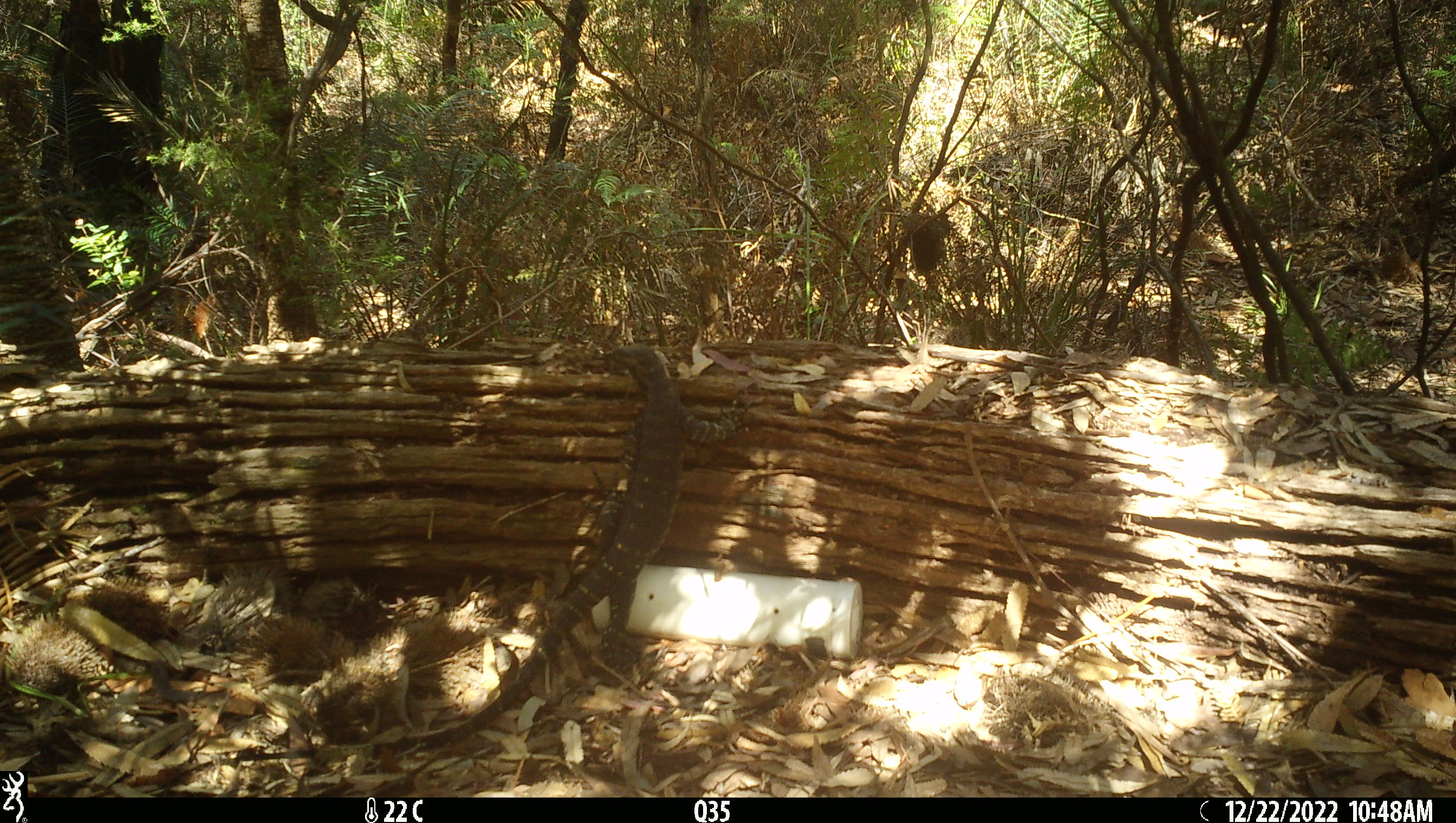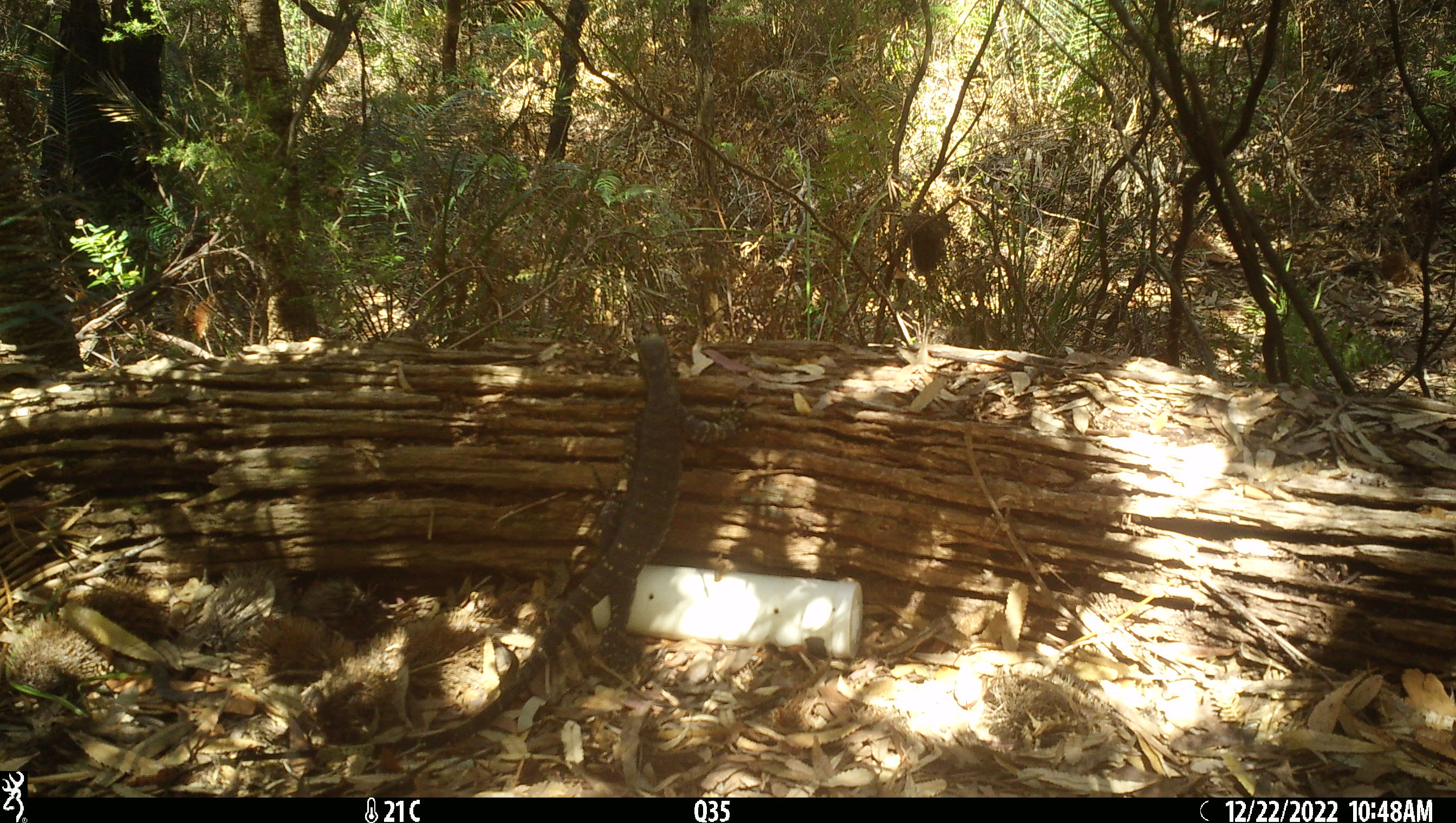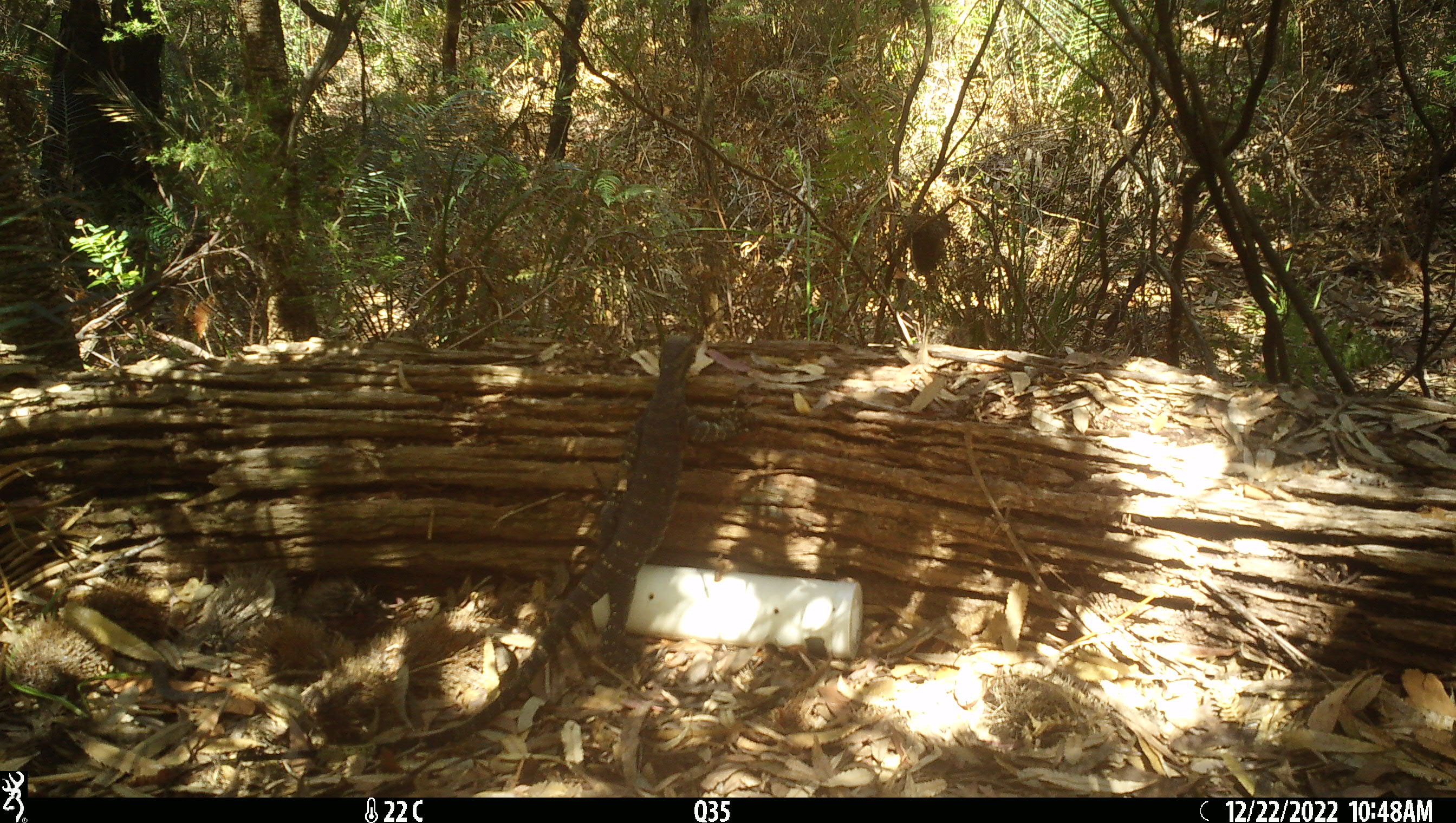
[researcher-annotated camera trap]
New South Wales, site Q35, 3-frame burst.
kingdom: Animalia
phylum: Chordata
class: Reptilia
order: Squamata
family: Varanidae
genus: Varanus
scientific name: Varanus varius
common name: lace monitor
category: goanna